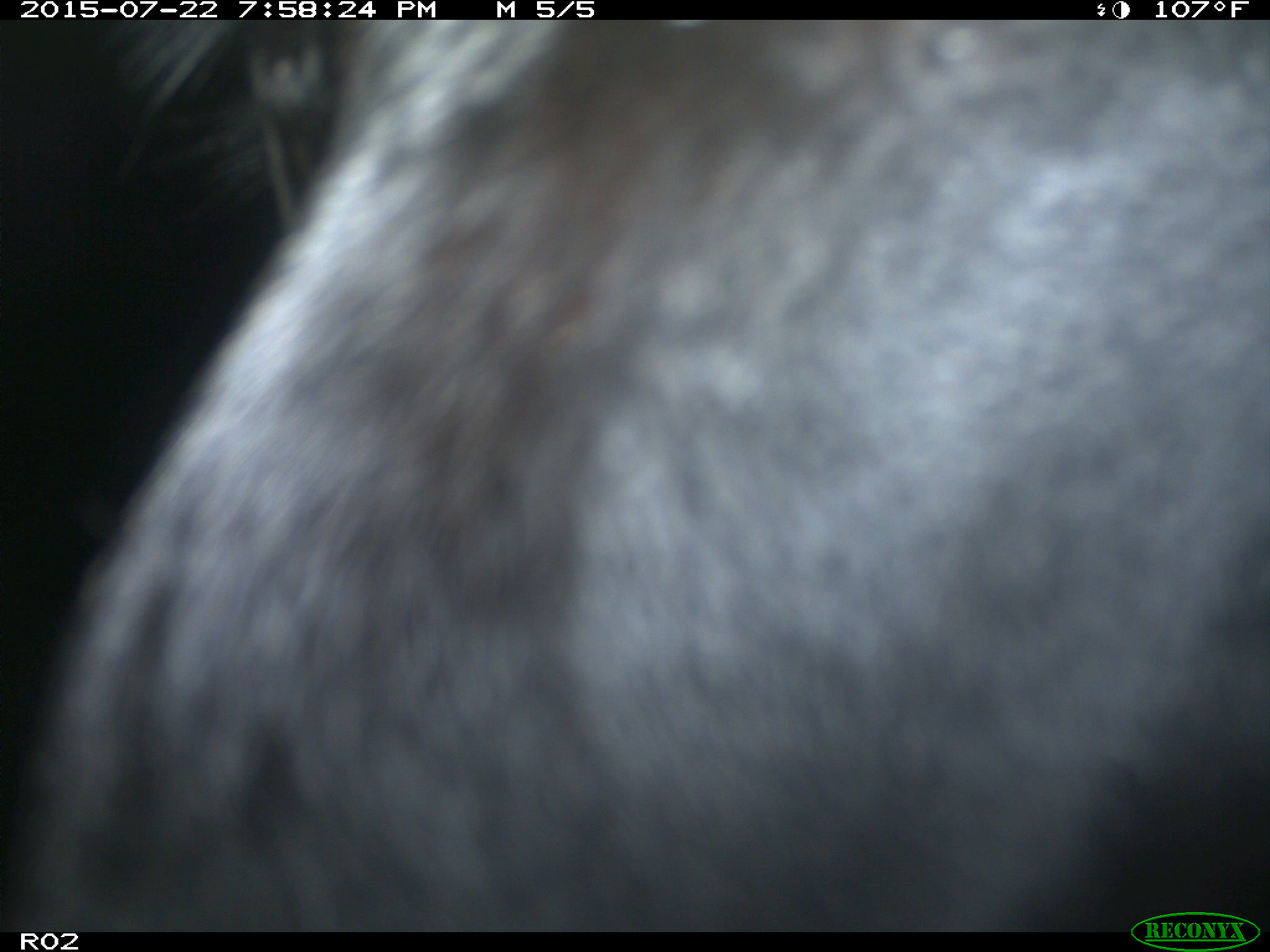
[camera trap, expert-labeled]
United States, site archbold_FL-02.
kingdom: Animalia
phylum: Chordata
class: Mammalia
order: Artiodactyla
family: Bovidae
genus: Bos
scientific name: Bos taurus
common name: domestic cow